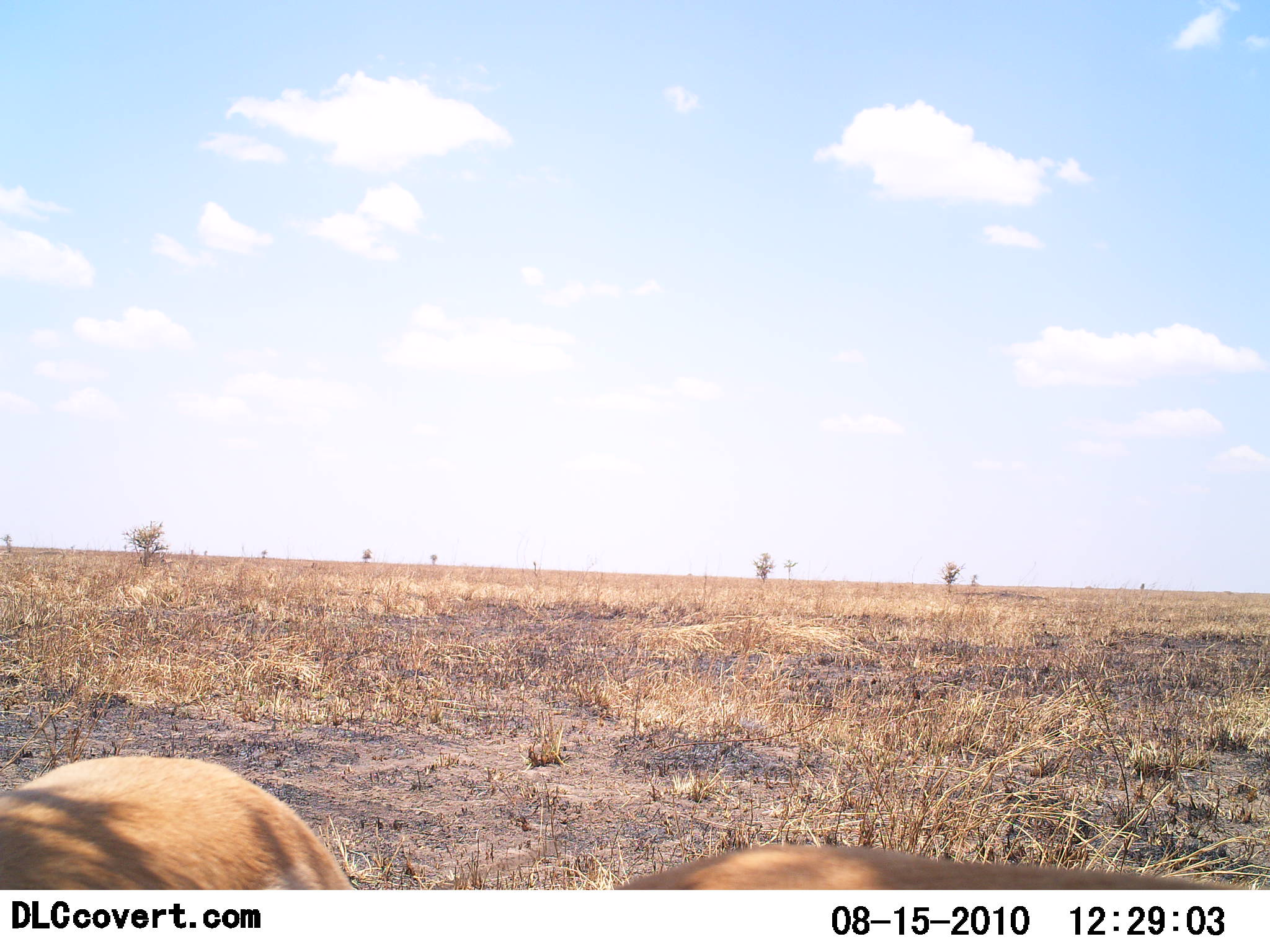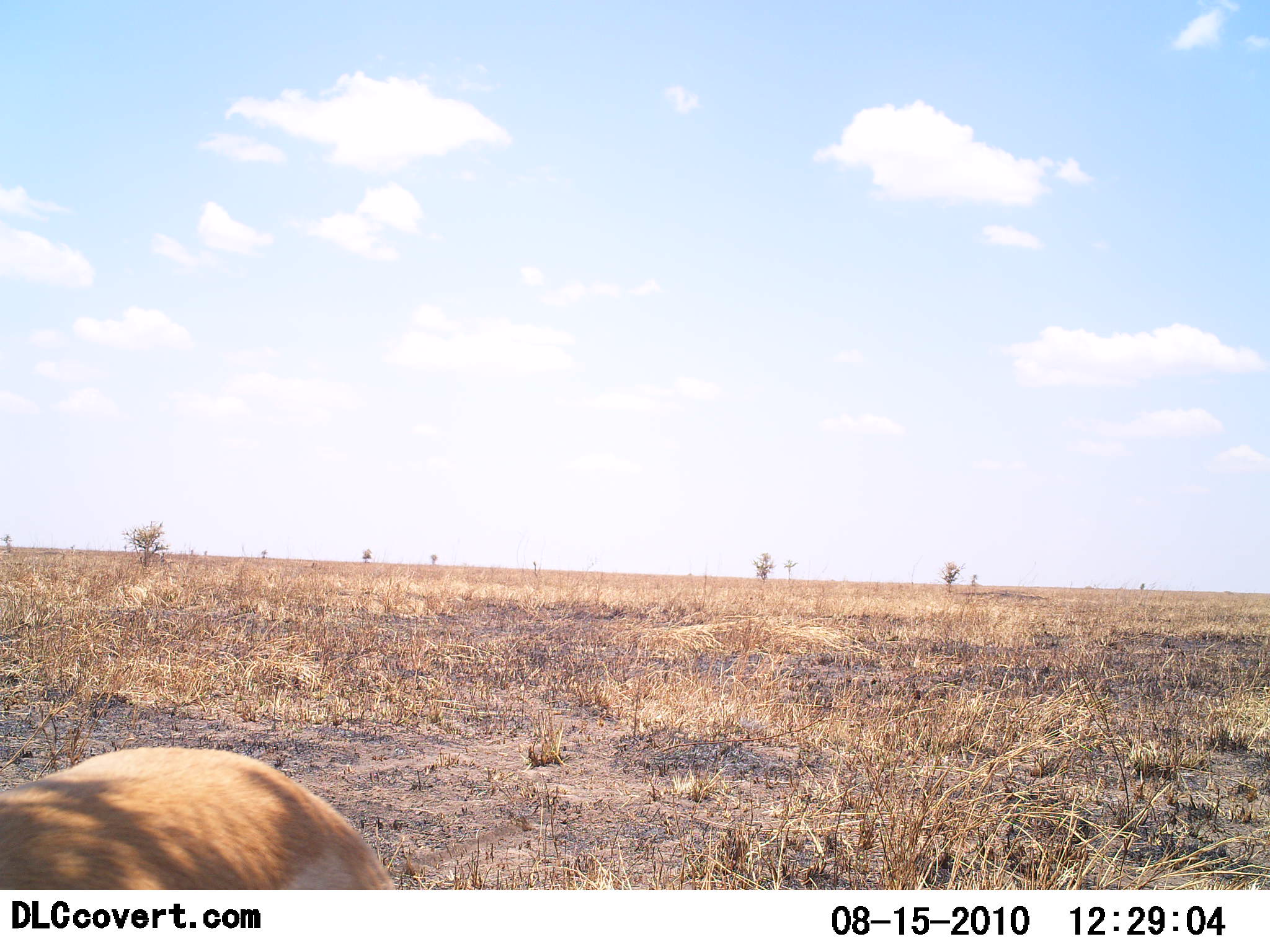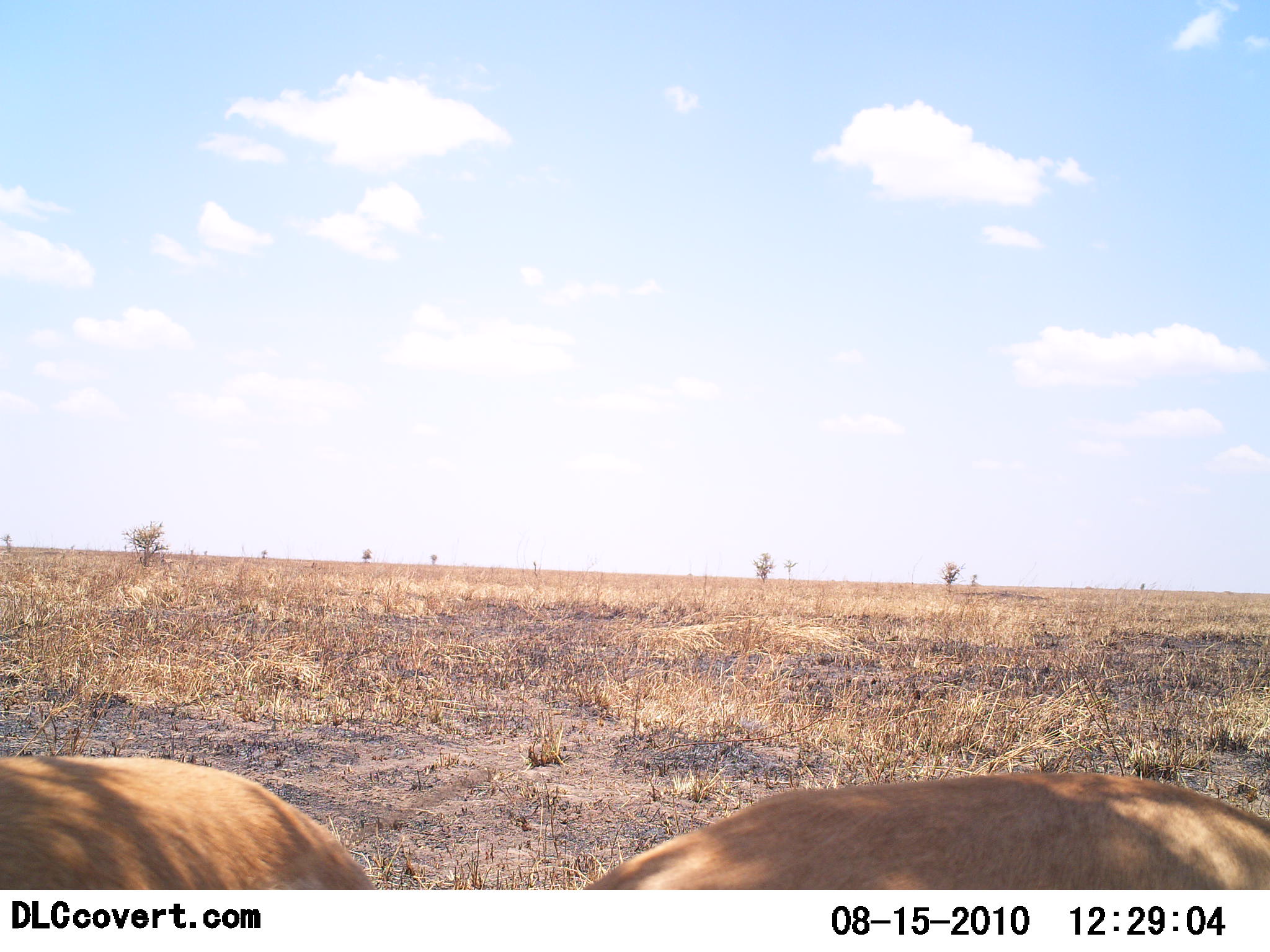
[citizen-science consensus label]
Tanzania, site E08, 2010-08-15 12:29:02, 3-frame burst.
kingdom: Animalia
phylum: Chordata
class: Mammalia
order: Artiodactyla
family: Bovidae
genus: Nanger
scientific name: Nanger granti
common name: grant's gazelle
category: gazellegrants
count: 2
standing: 57%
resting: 0%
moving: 57%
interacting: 0%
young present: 0%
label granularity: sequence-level